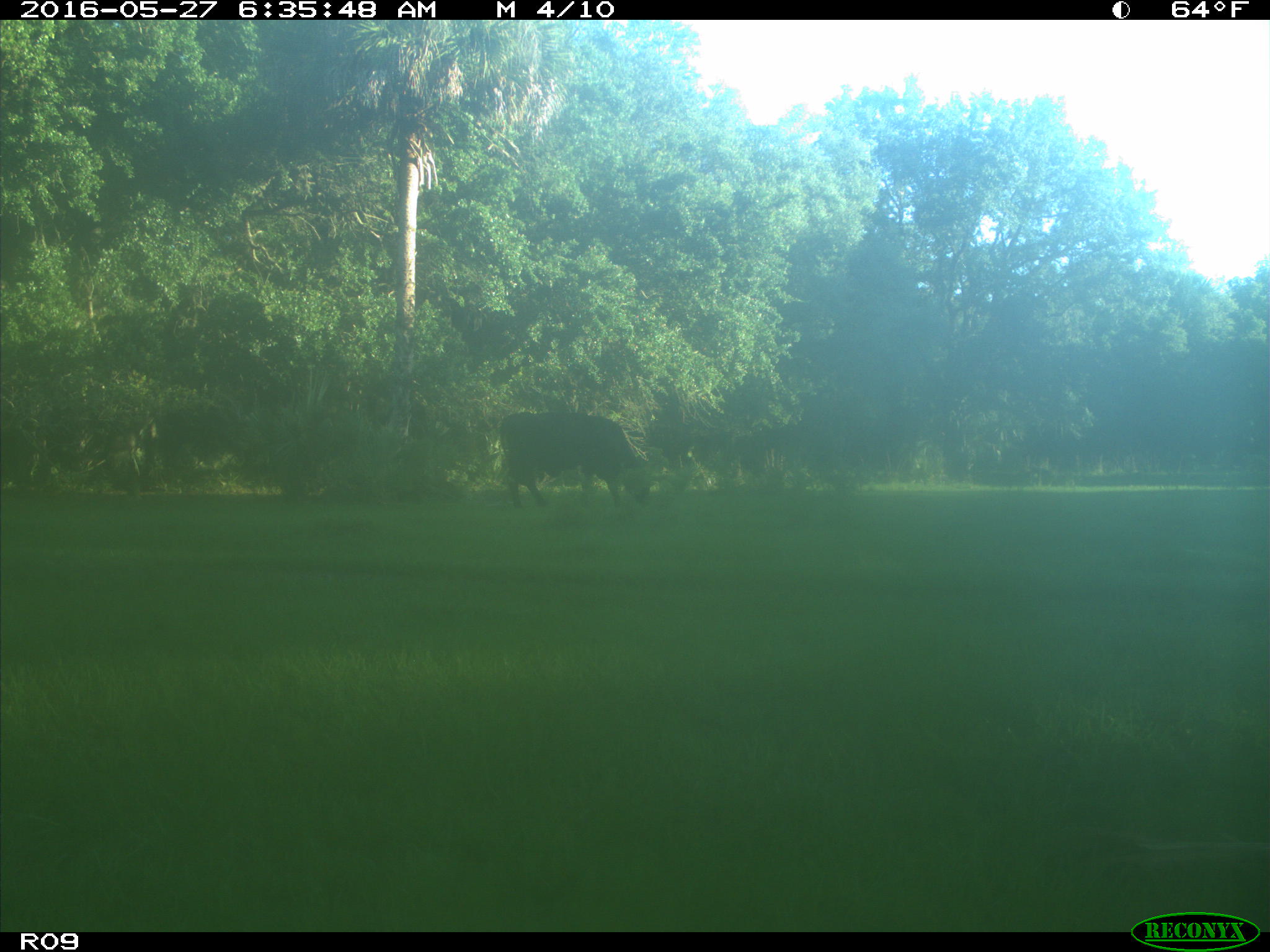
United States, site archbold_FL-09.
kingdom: Animalia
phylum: Chordata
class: Mammalia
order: Artiodactyla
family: Bovidae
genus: Bos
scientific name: Bos taurus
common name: domestic cow